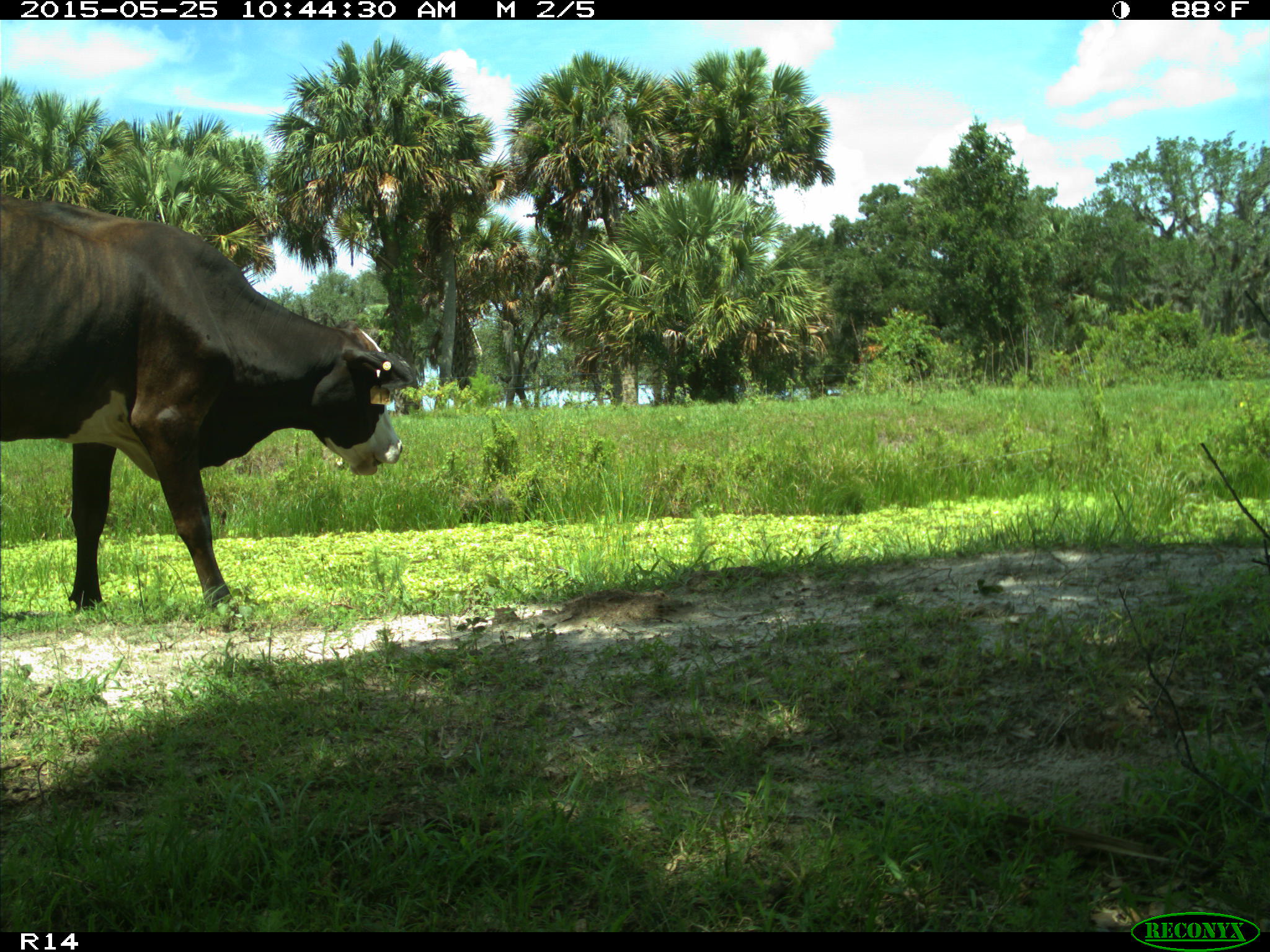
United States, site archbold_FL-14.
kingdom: Animalia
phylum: Chordata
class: Mammalia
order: Artiodactyla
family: Bovidae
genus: Bos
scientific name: Bos taurus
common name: domestic cow